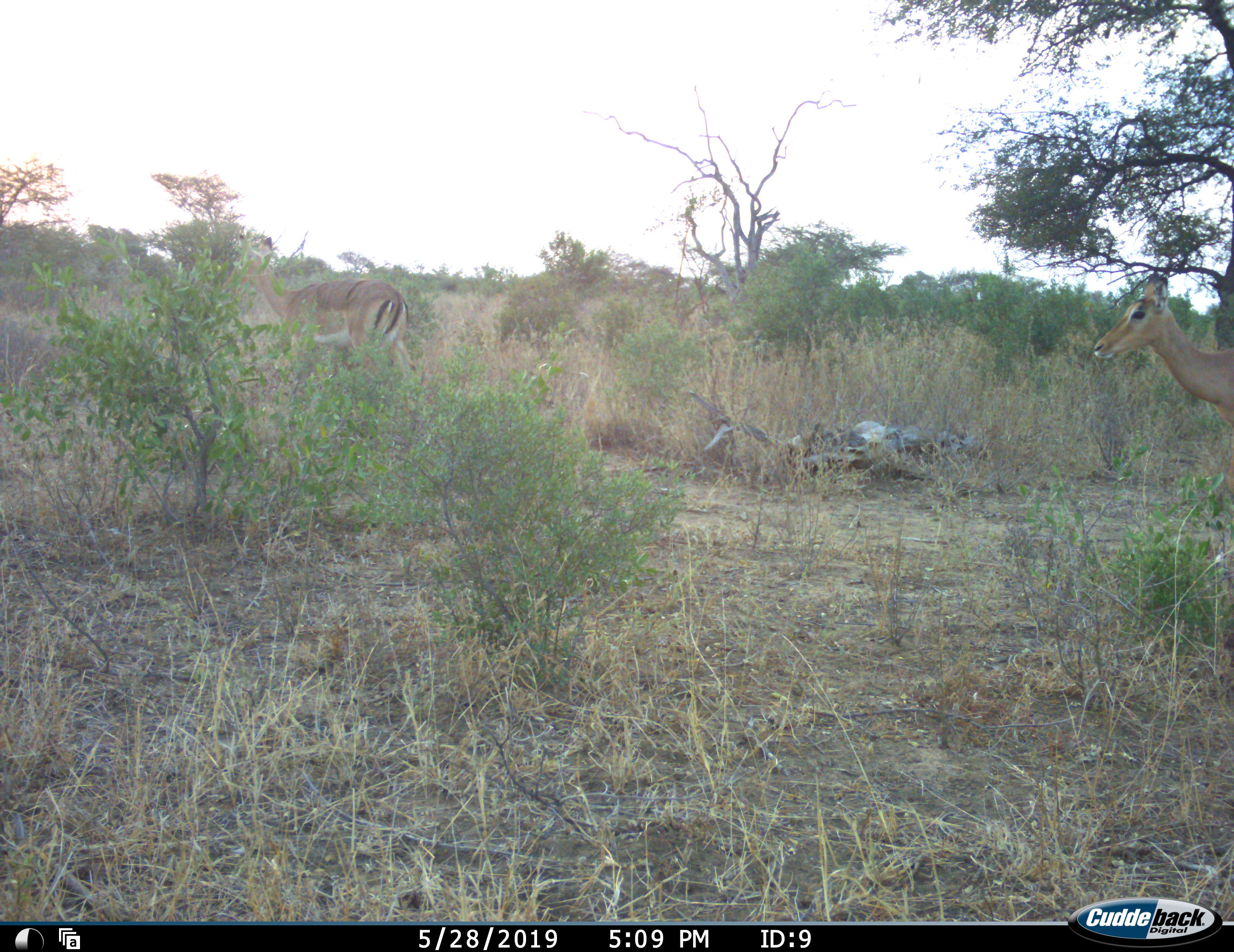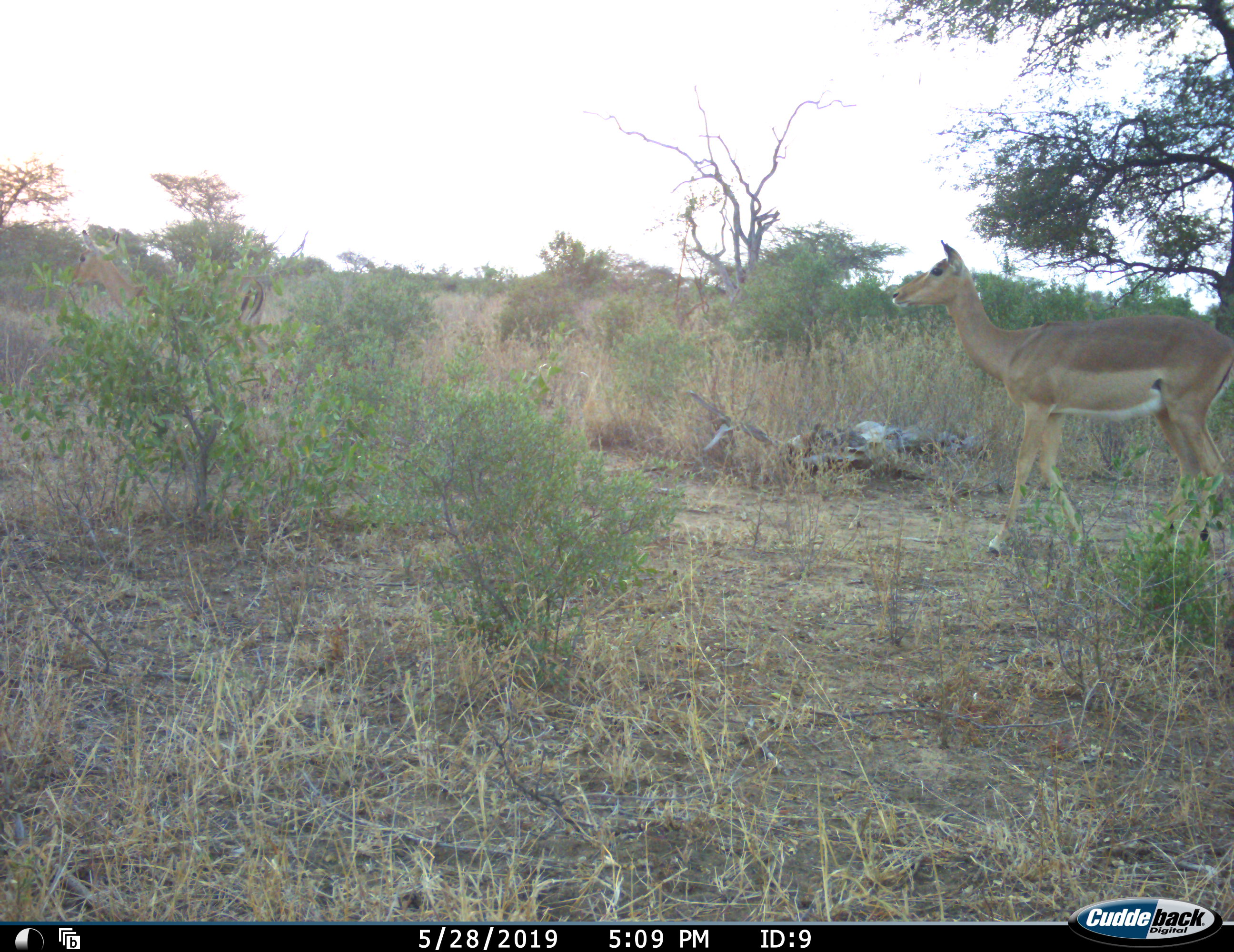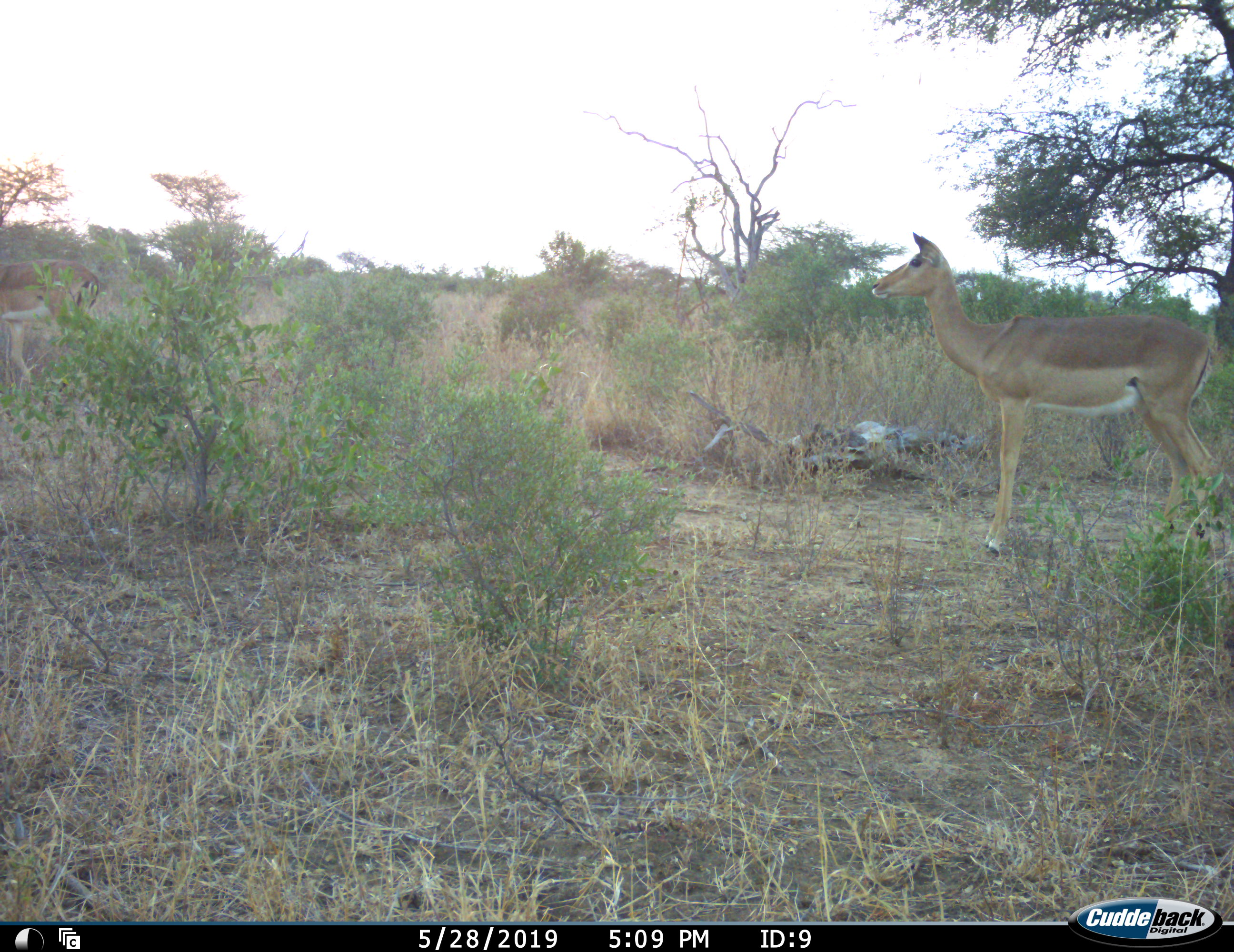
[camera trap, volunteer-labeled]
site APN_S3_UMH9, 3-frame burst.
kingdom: Animalia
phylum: Chordata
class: Mammalia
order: Artiodactyla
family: Bovidae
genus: Aepyceros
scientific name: Aepyceros melampus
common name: impala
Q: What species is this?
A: Impala (Aepyceros melampus).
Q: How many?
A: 2.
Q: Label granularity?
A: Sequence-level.